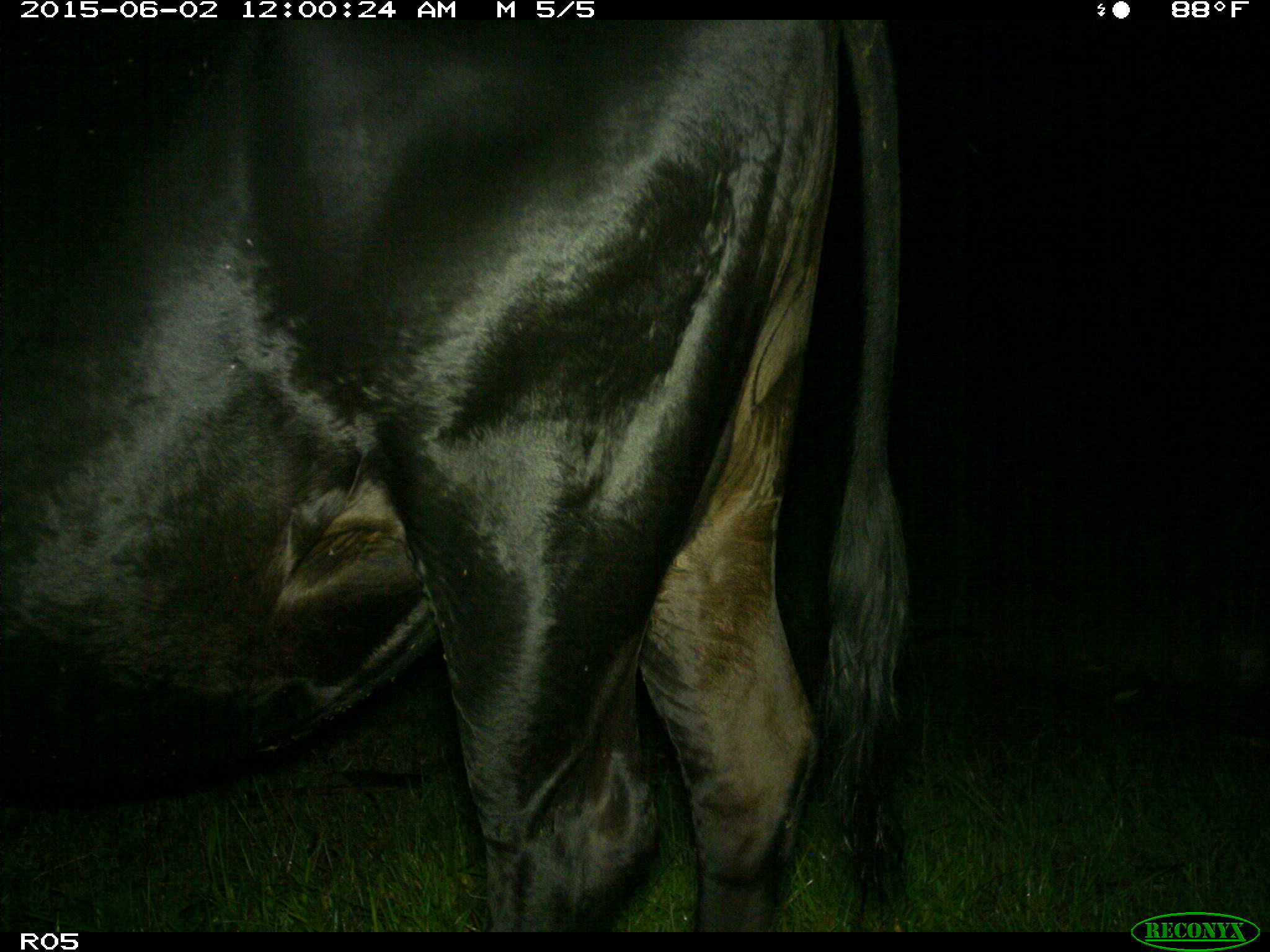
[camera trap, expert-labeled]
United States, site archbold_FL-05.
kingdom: Animalia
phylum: Chordata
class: Mammalia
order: Artiodactyla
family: Bovidae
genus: Bos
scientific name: Bos taurus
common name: domestic cow